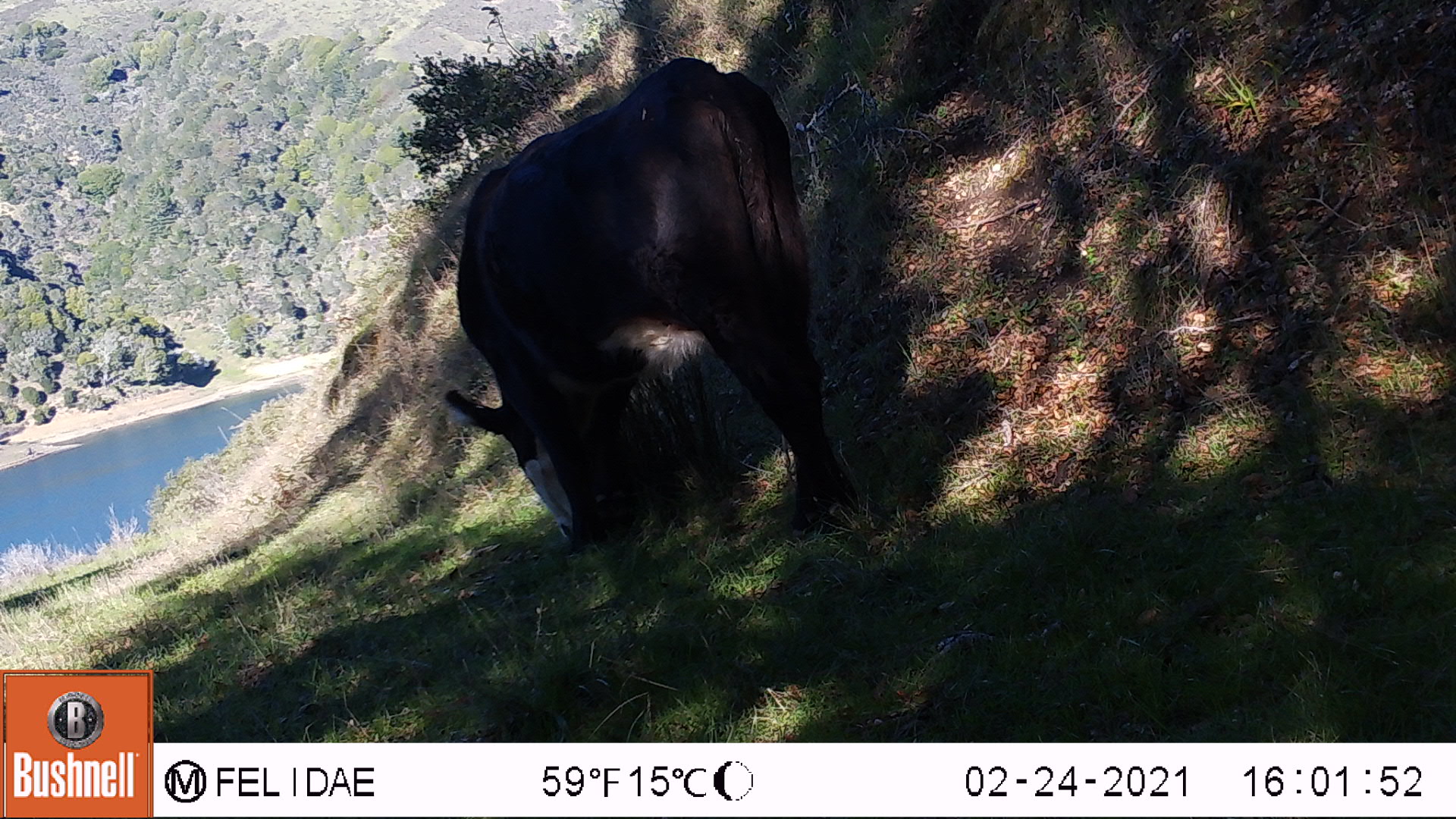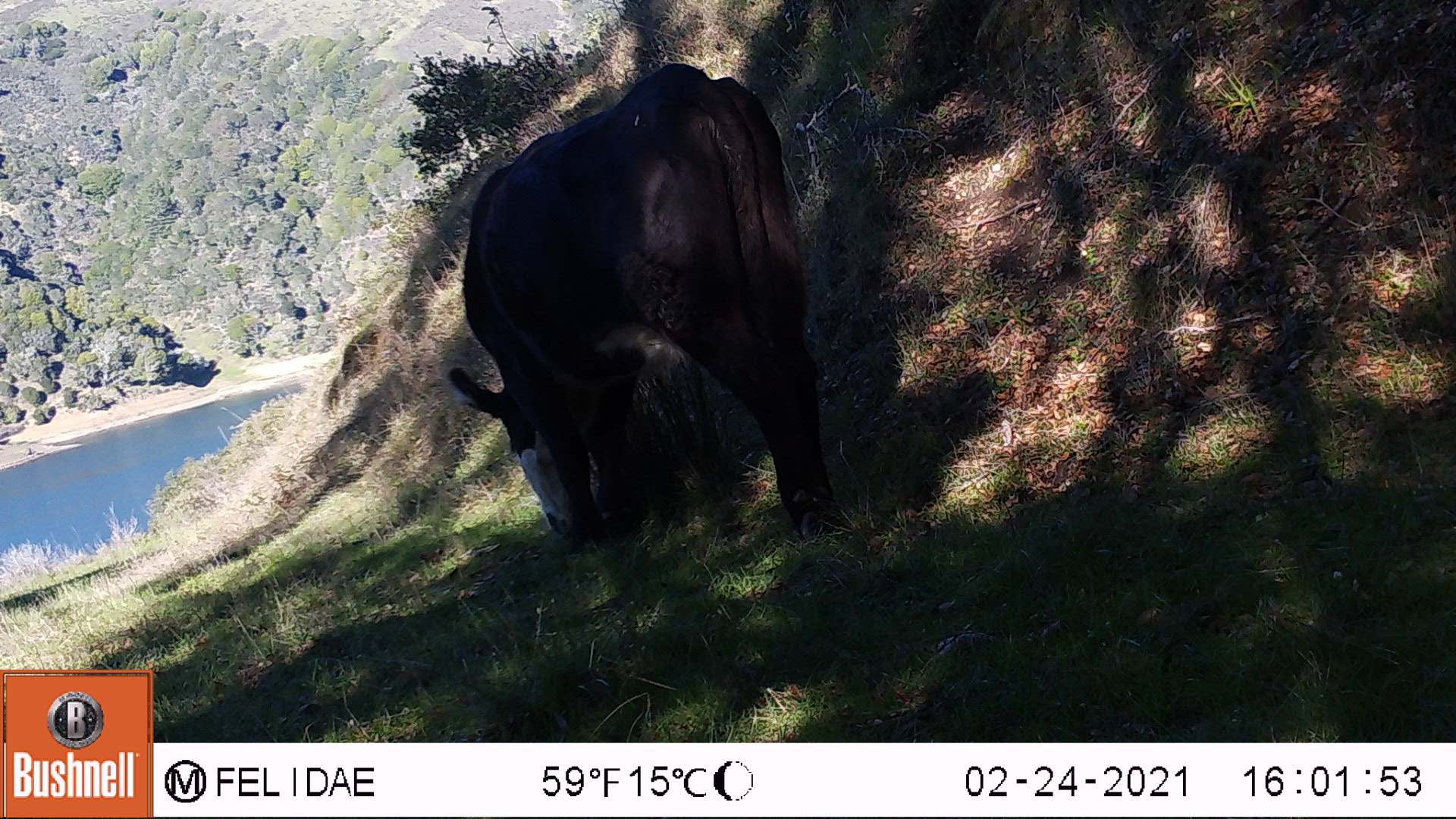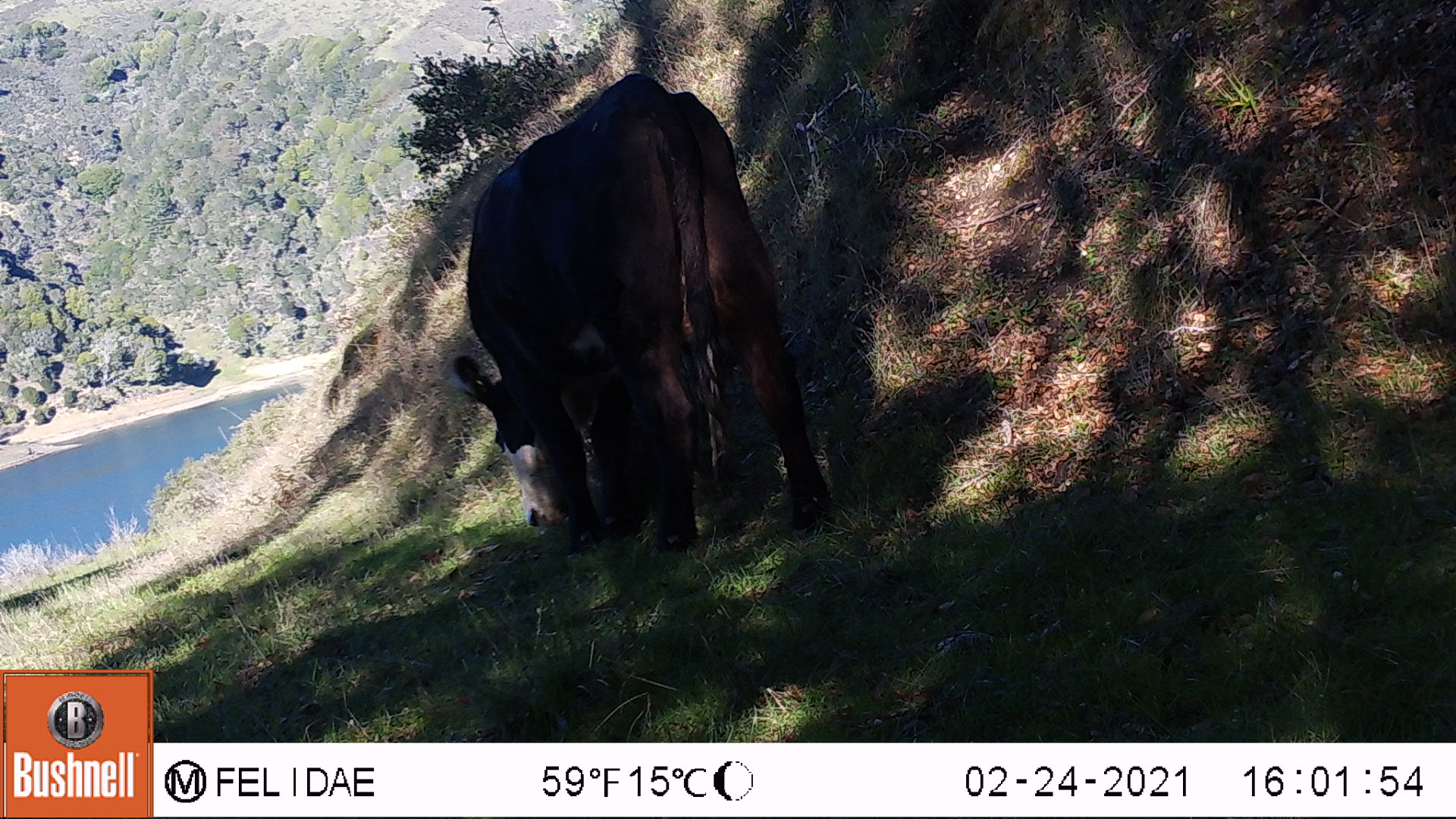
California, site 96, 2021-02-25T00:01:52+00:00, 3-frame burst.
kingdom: Animalia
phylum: Chordata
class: Mammalia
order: Artiodactyla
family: Bovidae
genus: Bos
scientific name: Bos taurus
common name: domestic cattle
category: cattle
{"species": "cattle (domestic cattle) (Bos taurus)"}